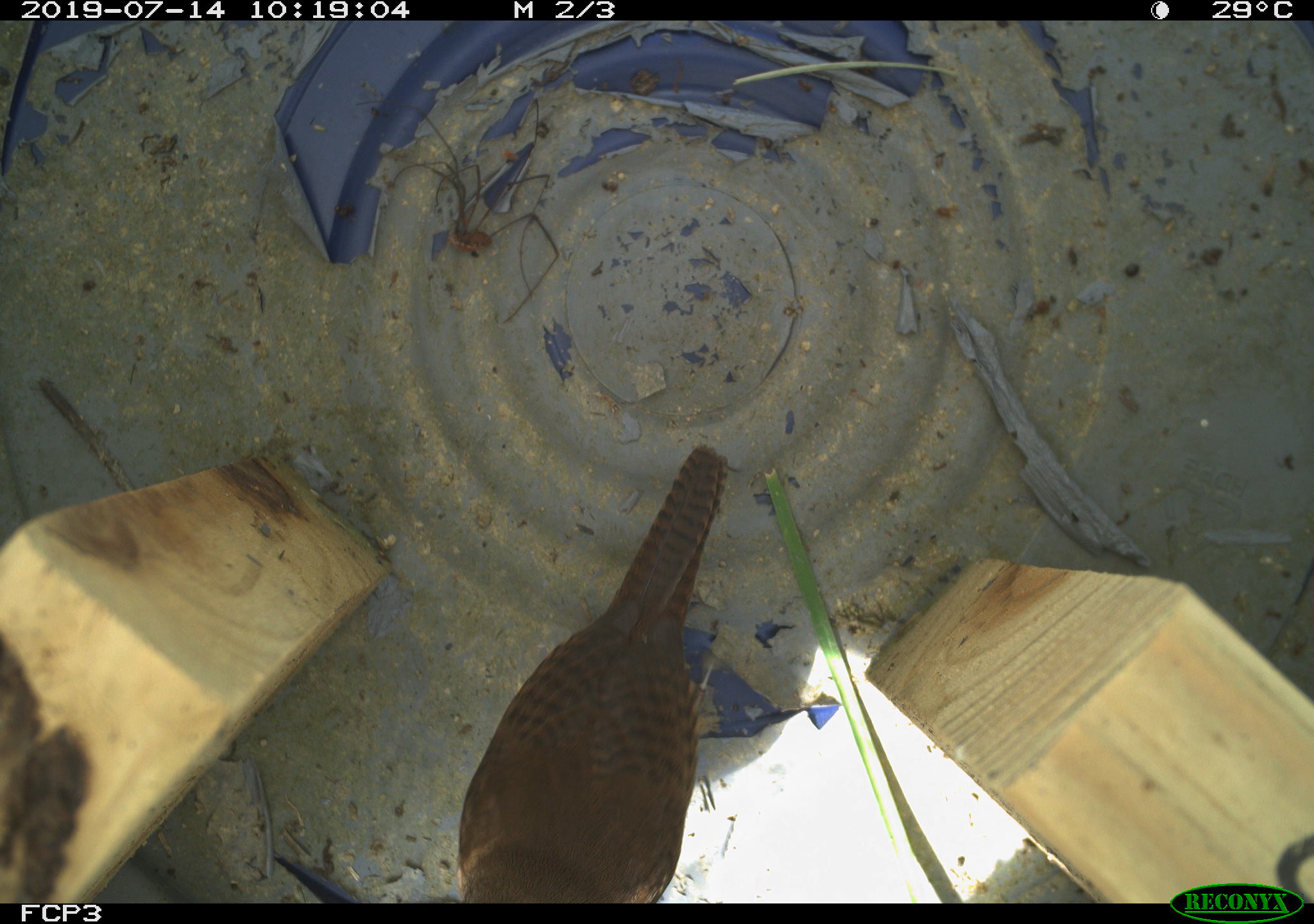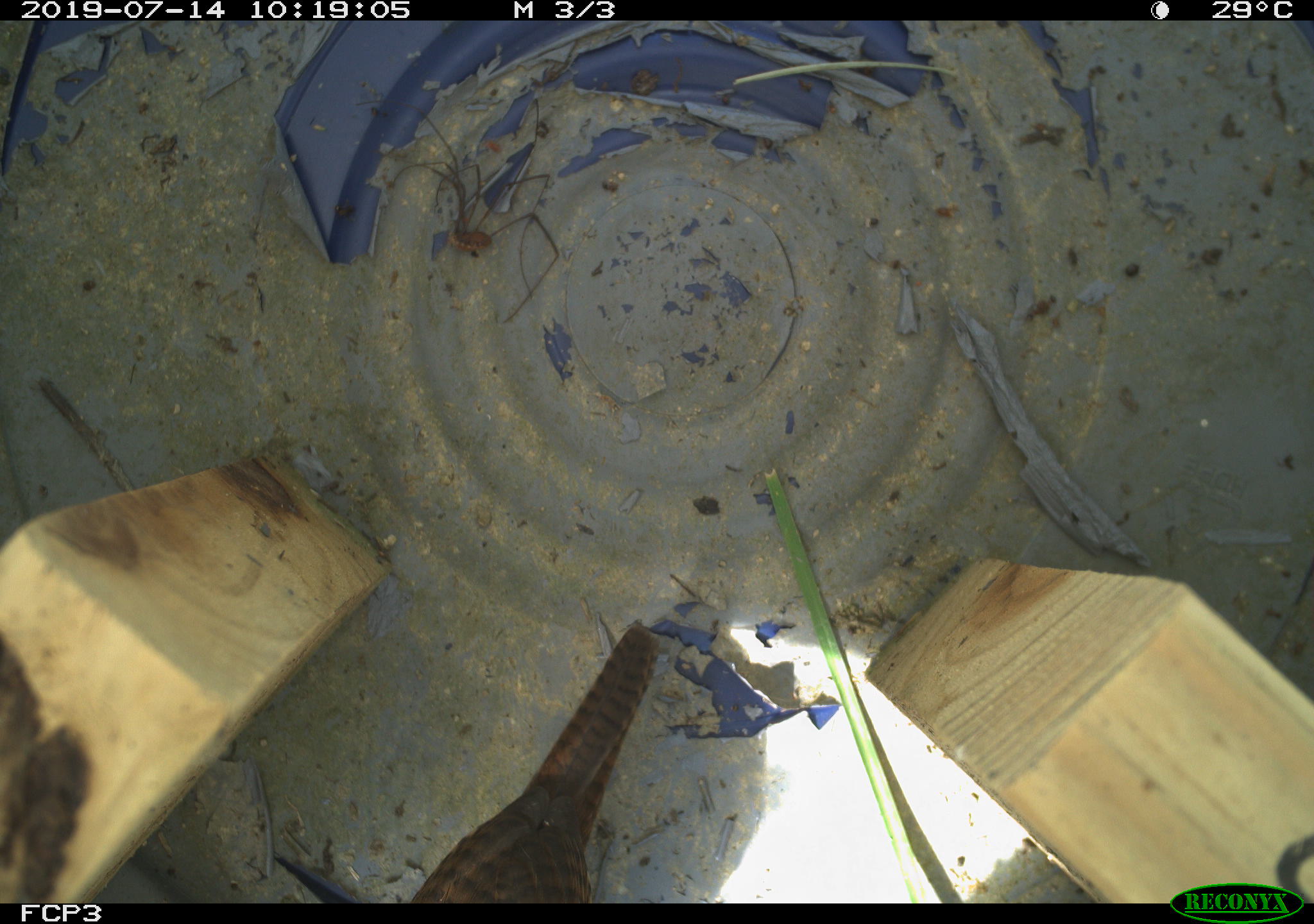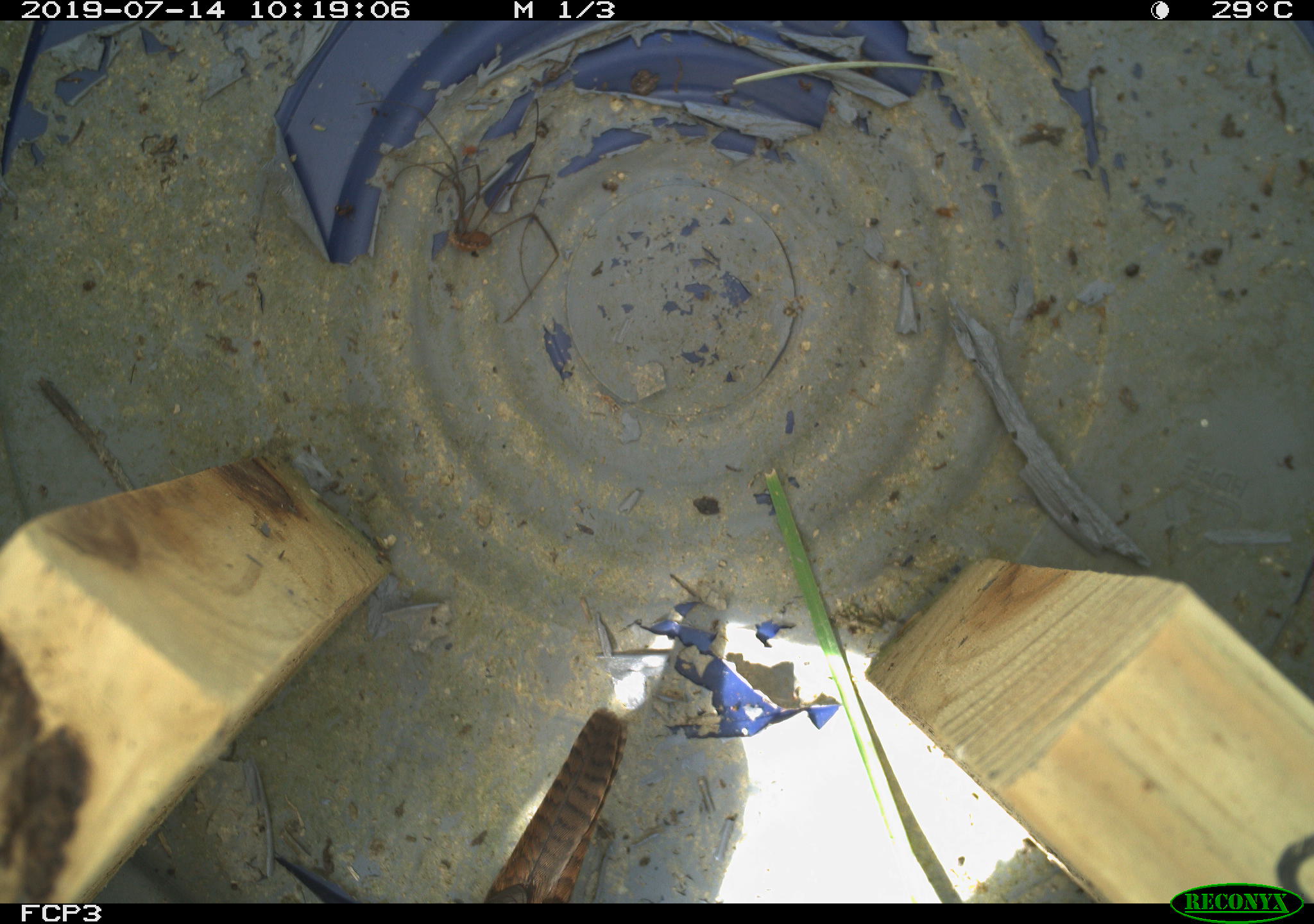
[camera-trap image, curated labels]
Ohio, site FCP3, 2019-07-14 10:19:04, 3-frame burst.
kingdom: Animalia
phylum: Chordata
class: Aves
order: Passeriformes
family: Troglodytidae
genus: Troglodytes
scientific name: Troglodytes aedon aedon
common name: northern house wren